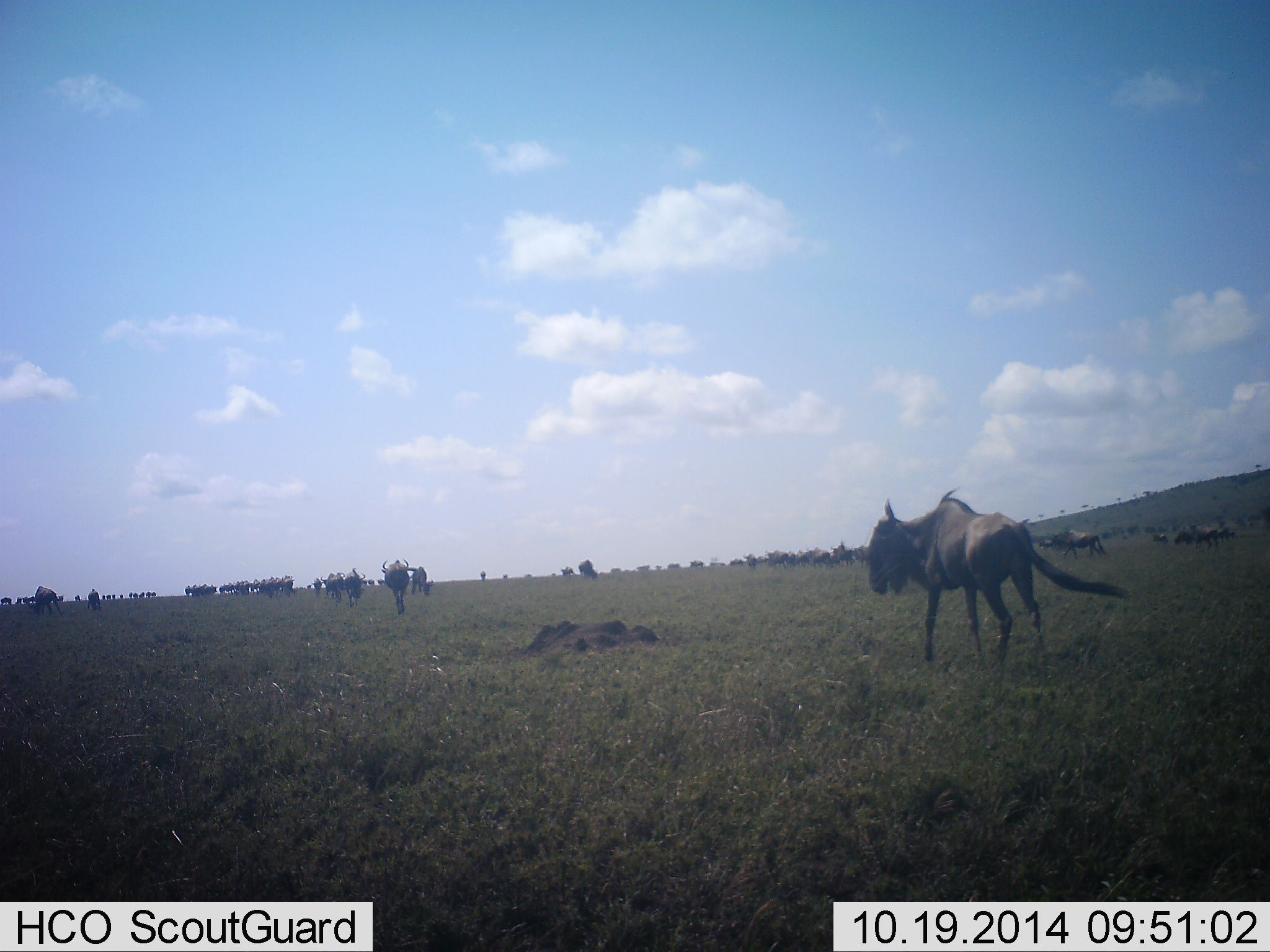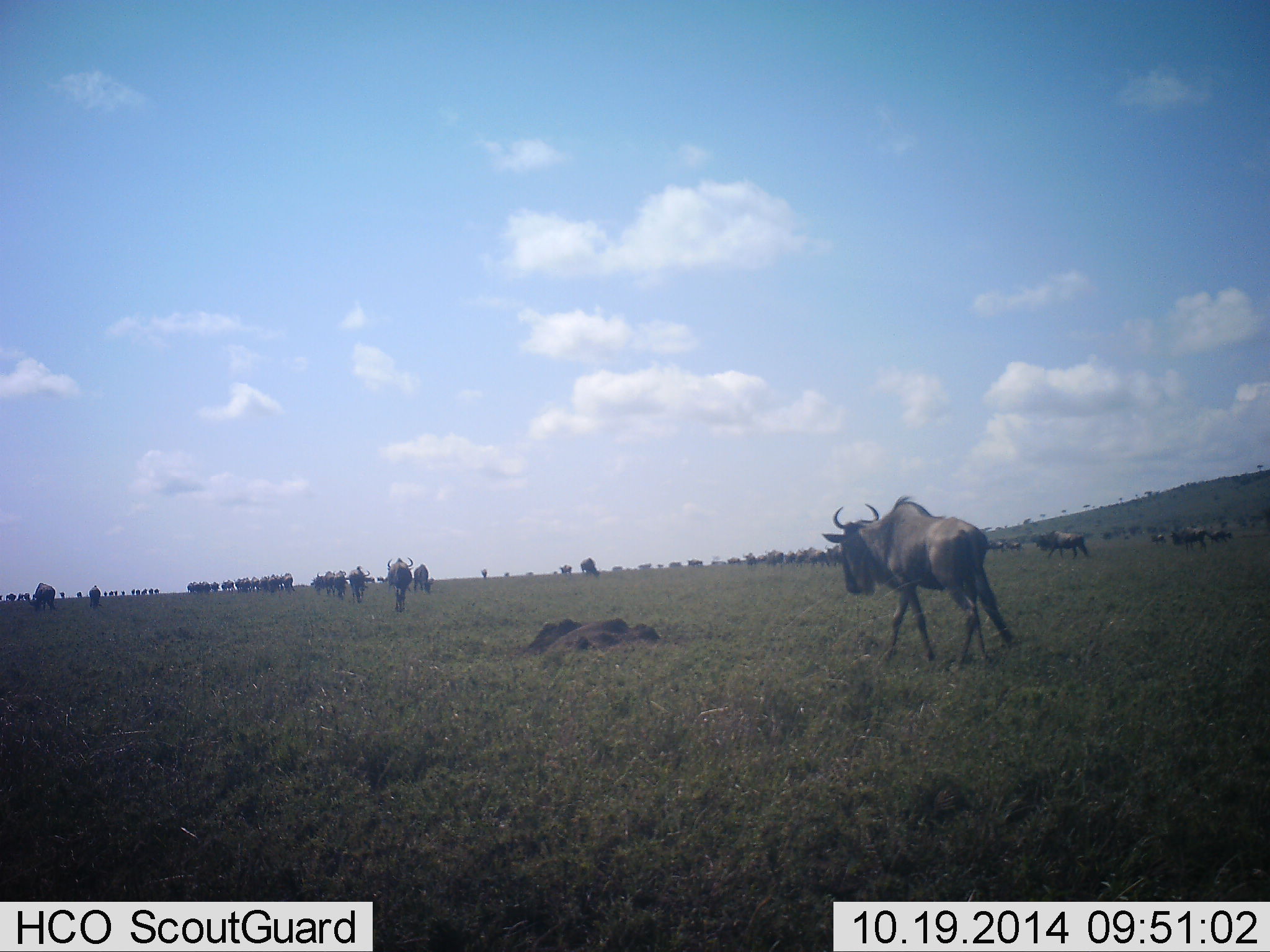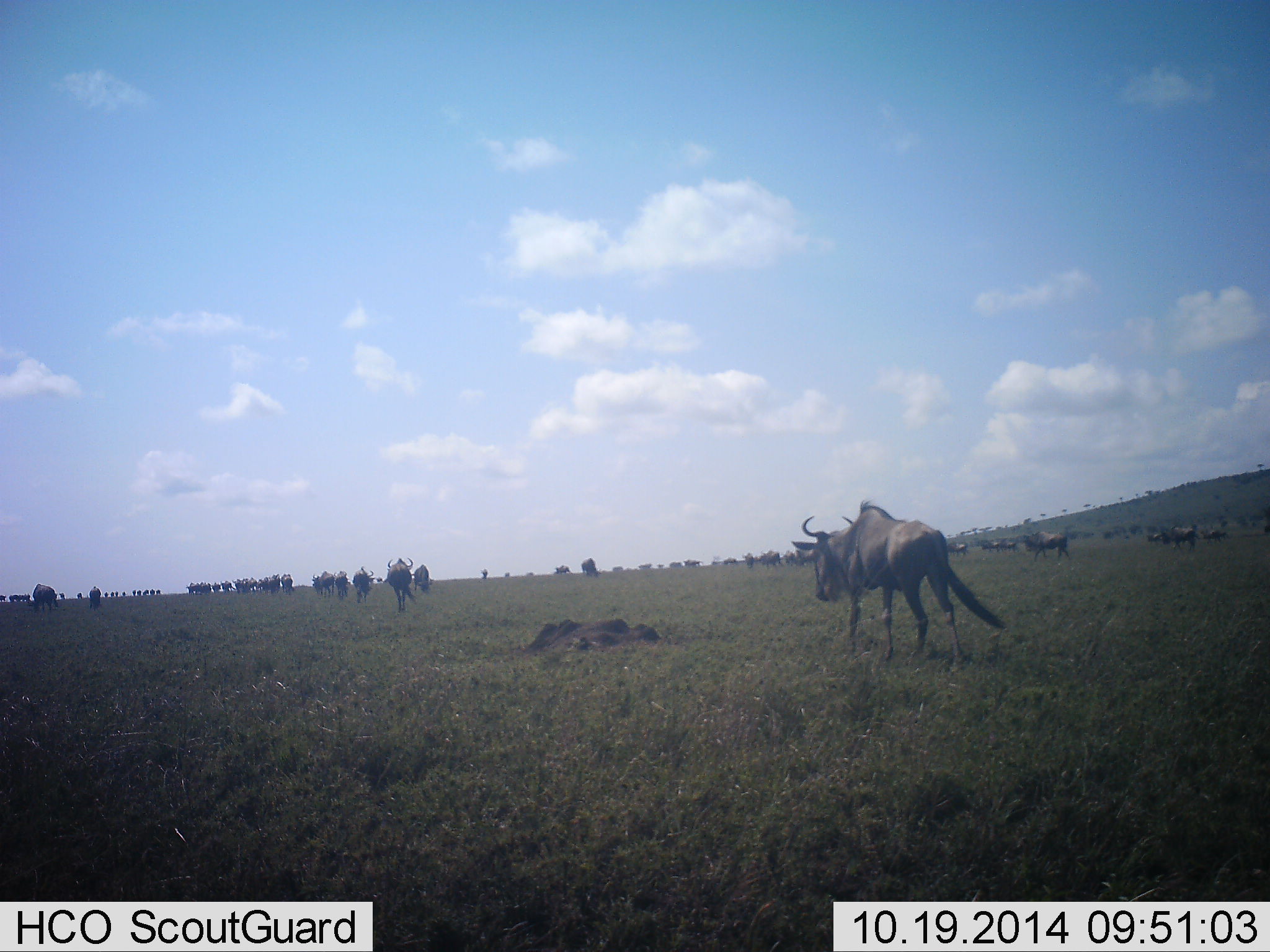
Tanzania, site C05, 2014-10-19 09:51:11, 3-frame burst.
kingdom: Animalia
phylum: Chordata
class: Mammalia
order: Artiodactyla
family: Bovidae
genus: Connochaetes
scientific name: Connochaetes taurinus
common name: blue wildebeest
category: wildebeest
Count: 11-50.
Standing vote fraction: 0%.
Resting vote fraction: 0%.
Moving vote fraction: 100%.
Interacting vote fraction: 0%.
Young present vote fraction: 0%.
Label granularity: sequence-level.